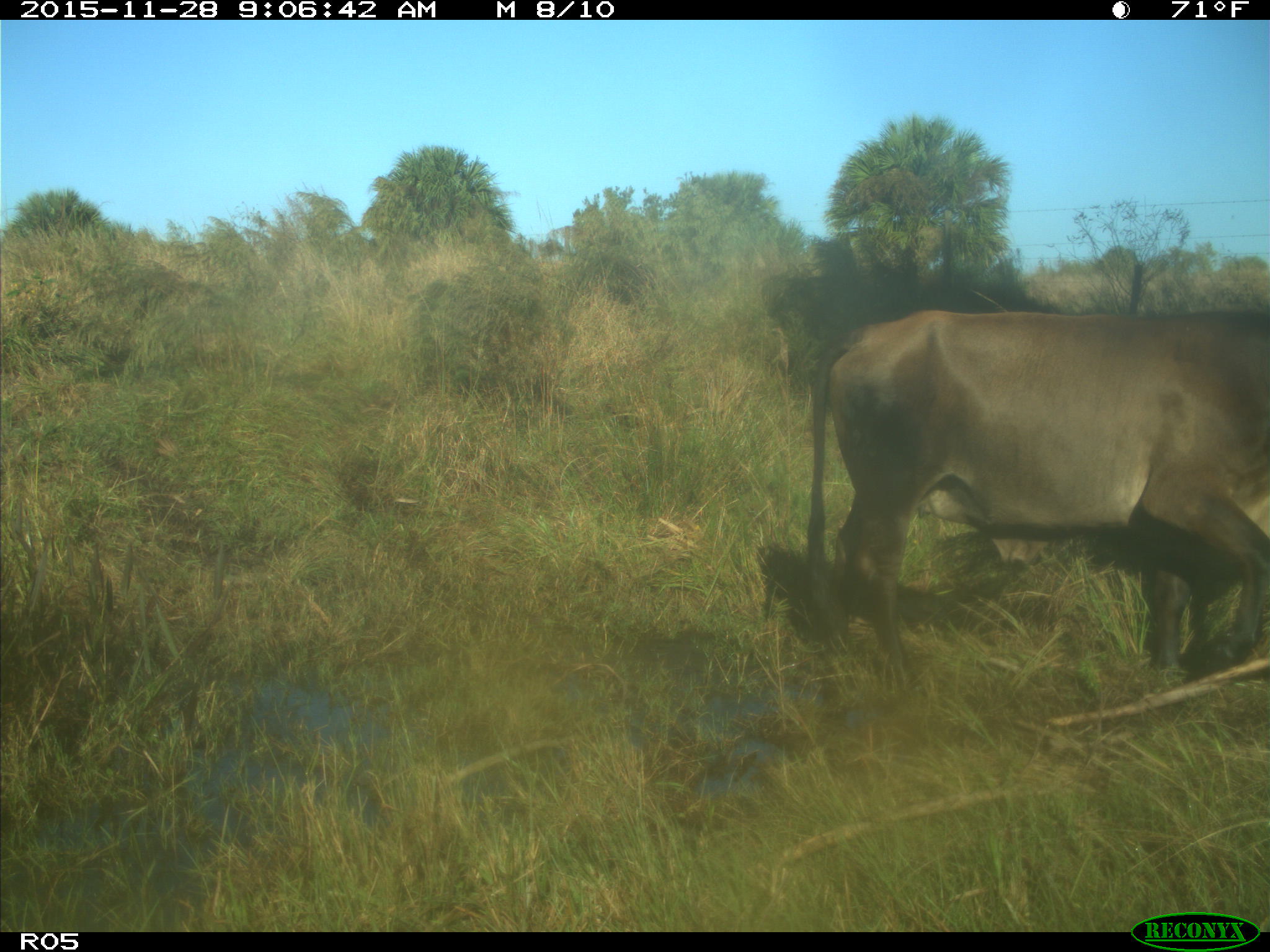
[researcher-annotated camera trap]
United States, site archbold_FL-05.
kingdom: Animalia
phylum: Chordata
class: Mammalia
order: Artiodactyla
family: Bovidae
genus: Bos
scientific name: Bos taurus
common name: domestic cow